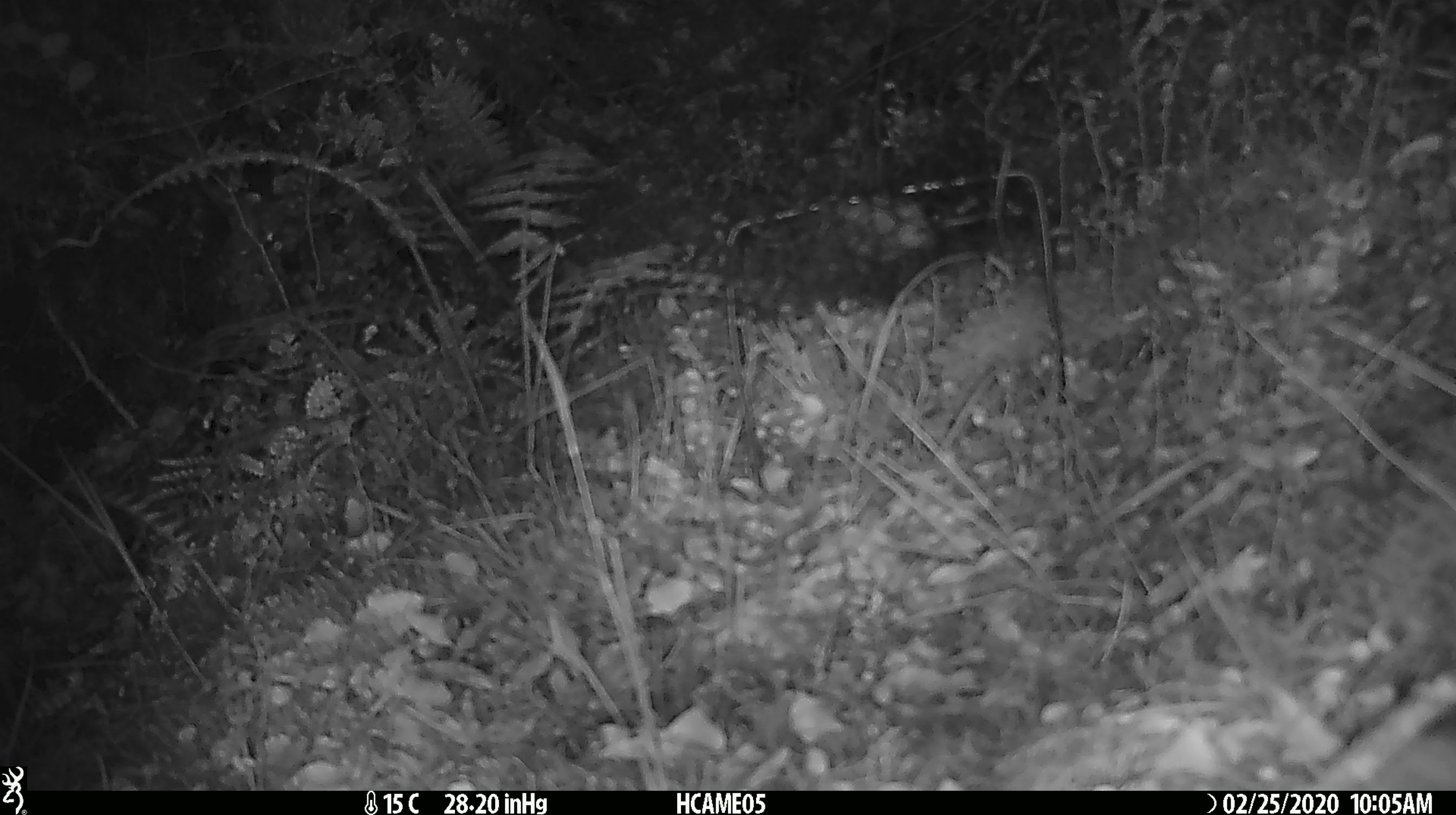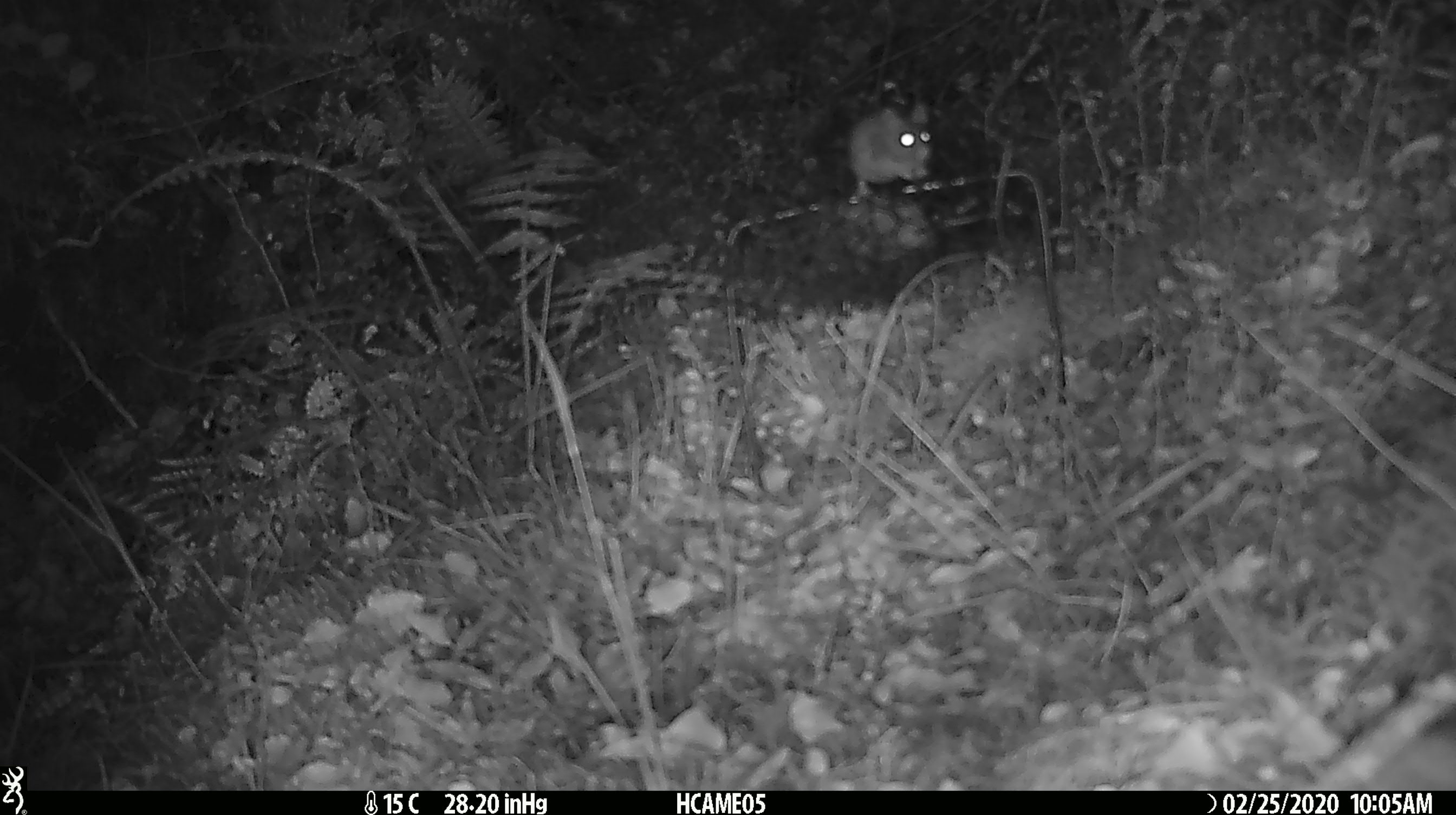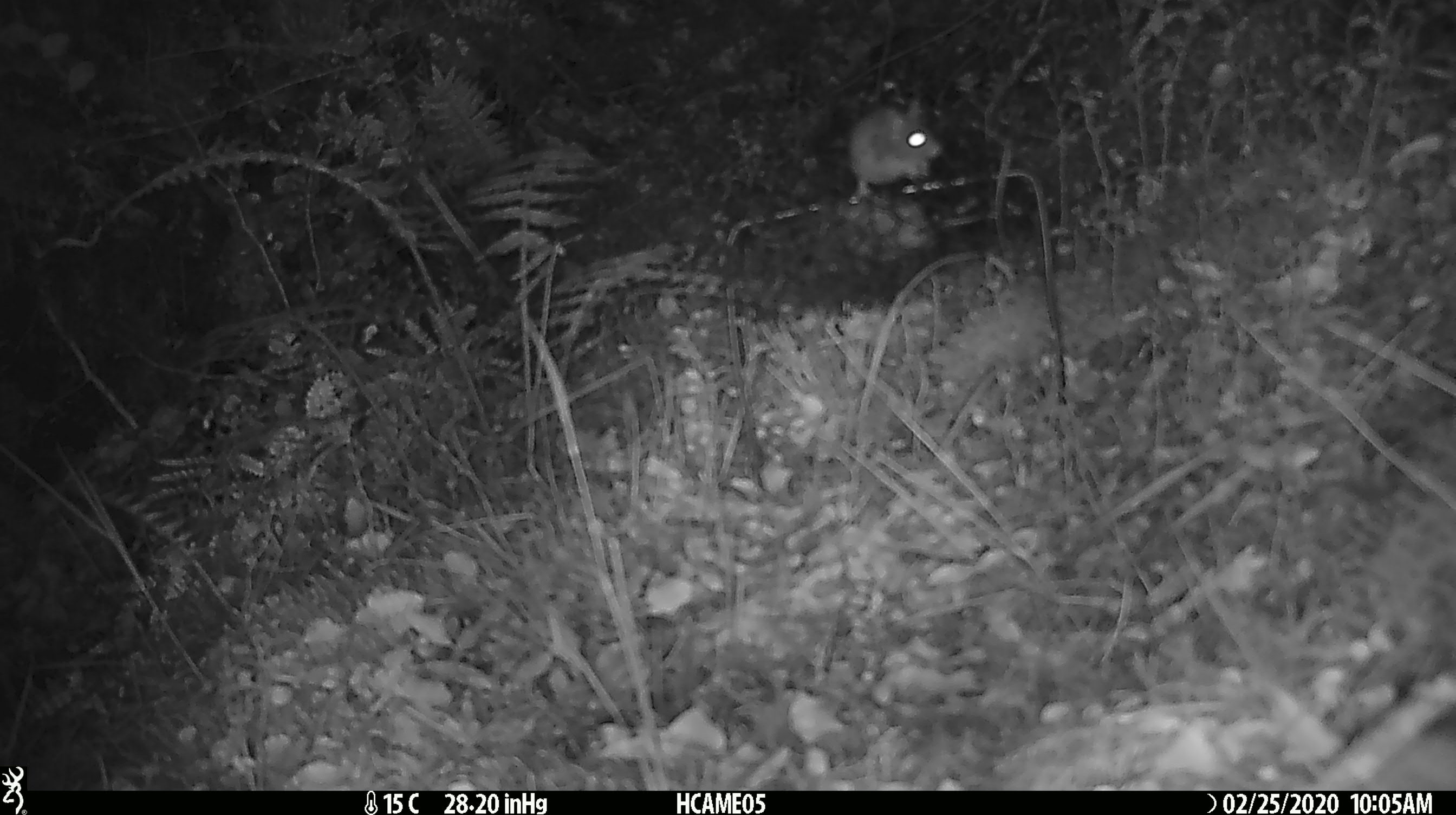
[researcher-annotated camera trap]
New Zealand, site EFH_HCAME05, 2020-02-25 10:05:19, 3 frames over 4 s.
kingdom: Animalia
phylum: Chordata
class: Mammalia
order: Rodentia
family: Muridae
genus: Mus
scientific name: Mus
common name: mouse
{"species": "mouse (Mus)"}